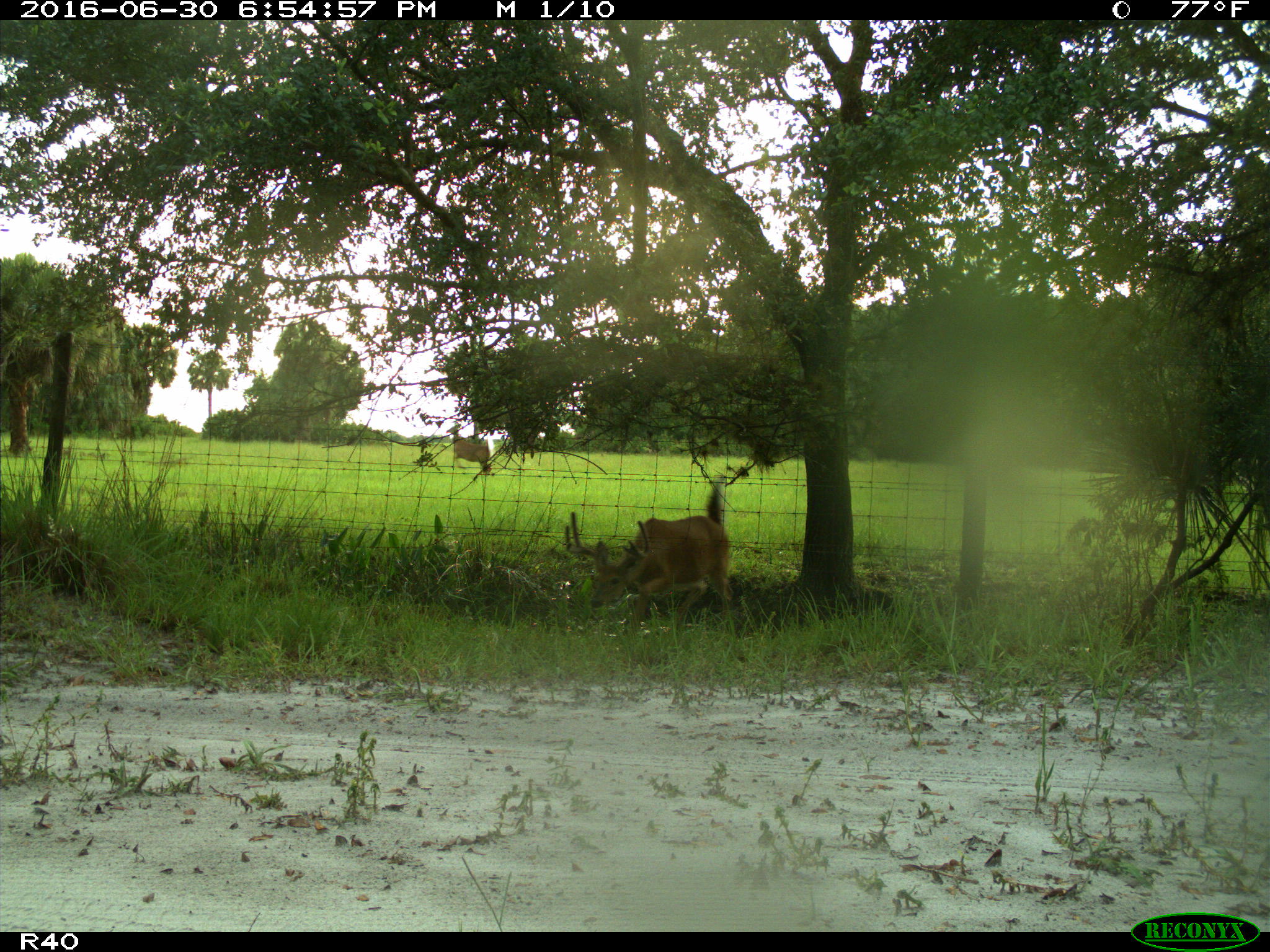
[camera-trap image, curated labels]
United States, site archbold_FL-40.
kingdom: Animalia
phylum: Chordata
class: Mammalia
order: Artiodactyla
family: Cervidae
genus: Odocoileus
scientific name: Odocoileus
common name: deer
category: unidentified deer